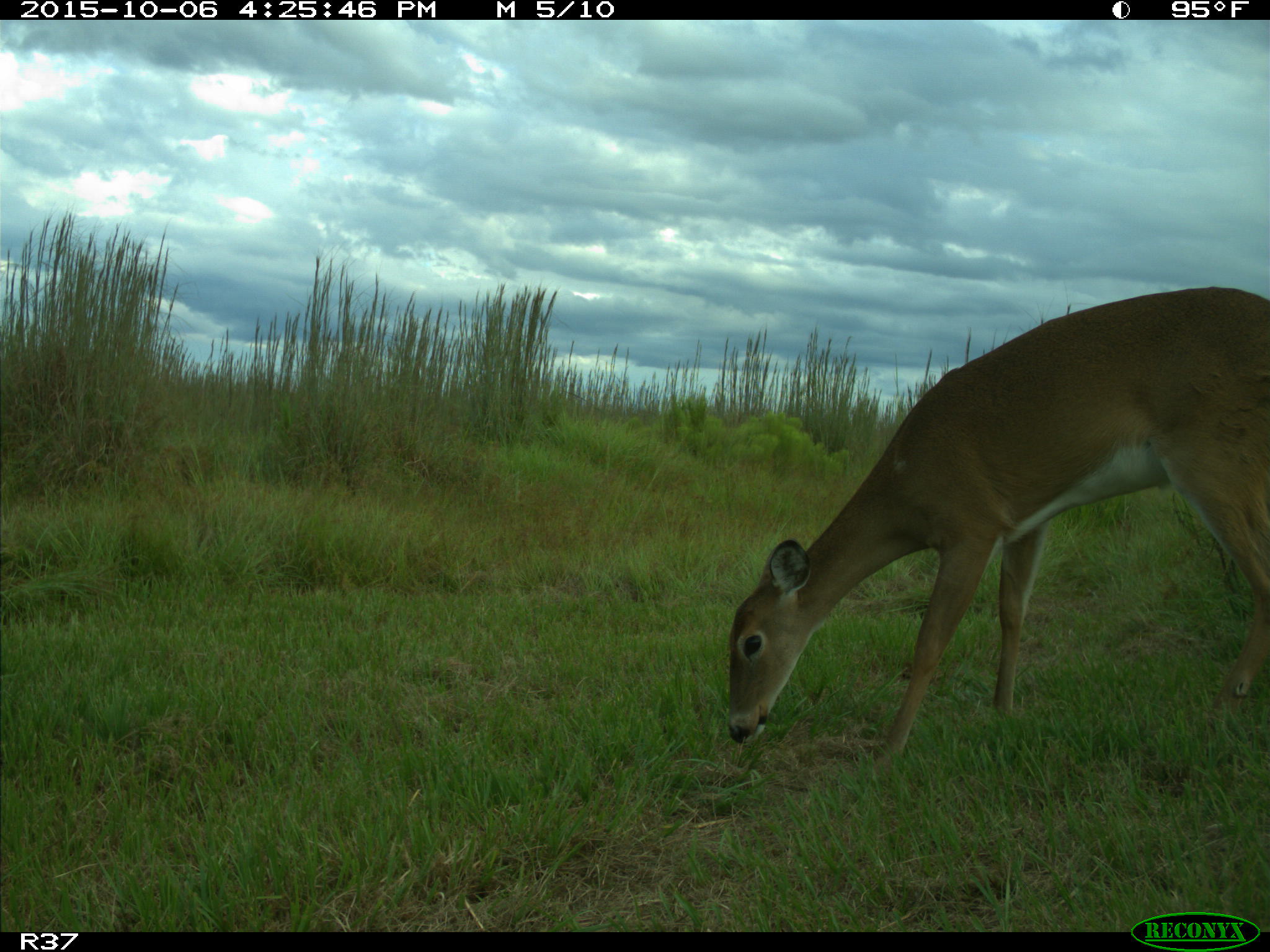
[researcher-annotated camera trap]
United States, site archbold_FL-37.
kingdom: Animalia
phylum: Chordata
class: Mammalia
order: Artiodactyla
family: Cervidae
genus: Odocoileus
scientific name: Odocoileus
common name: deer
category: unidentified deer